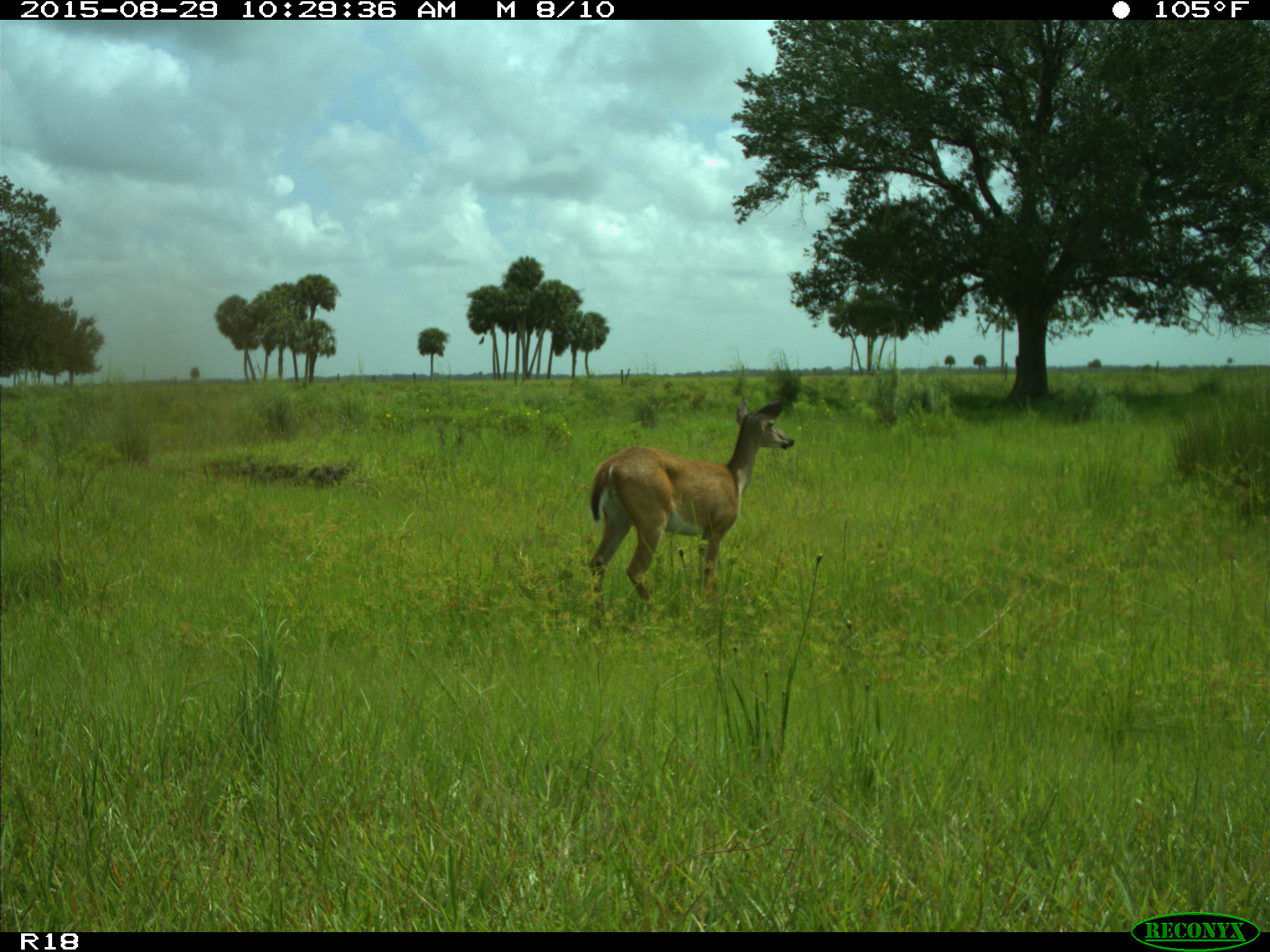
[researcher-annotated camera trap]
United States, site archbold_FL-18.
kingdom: Animalia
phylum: Chordata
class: Mammalia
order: Artiodactyla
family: Cervidae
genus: Odocoileus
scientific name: Odocoileus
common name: deer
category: unidentified deer